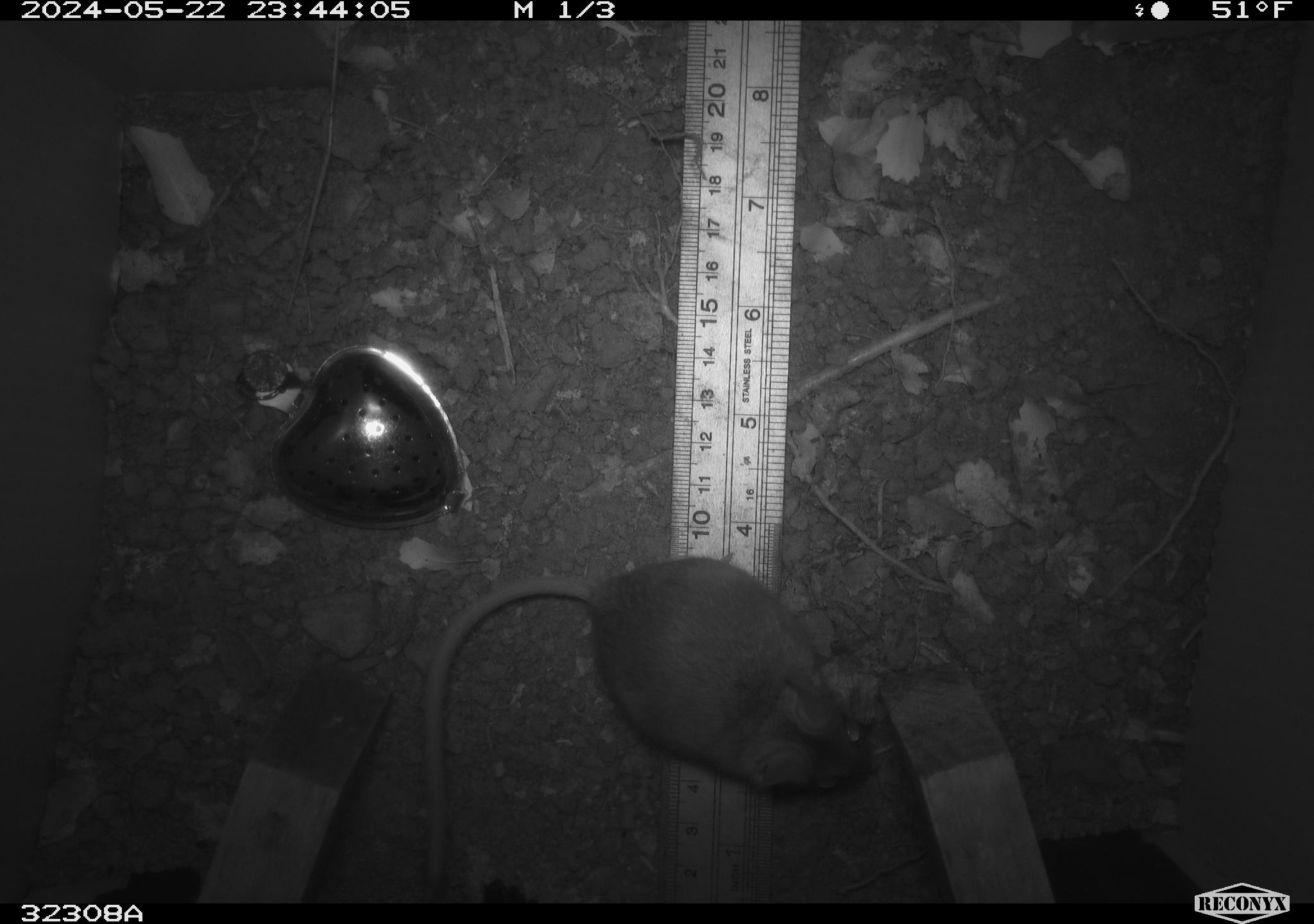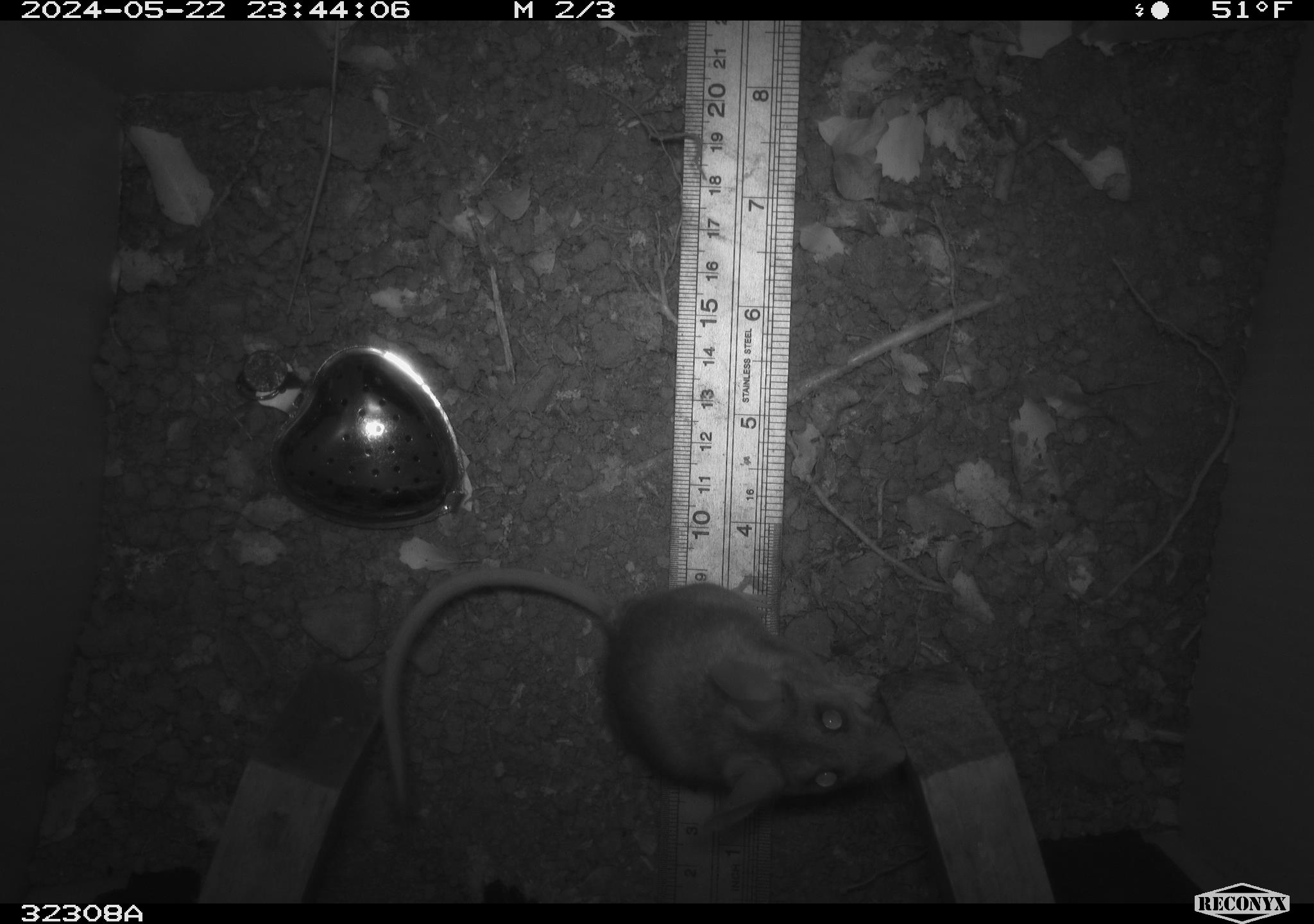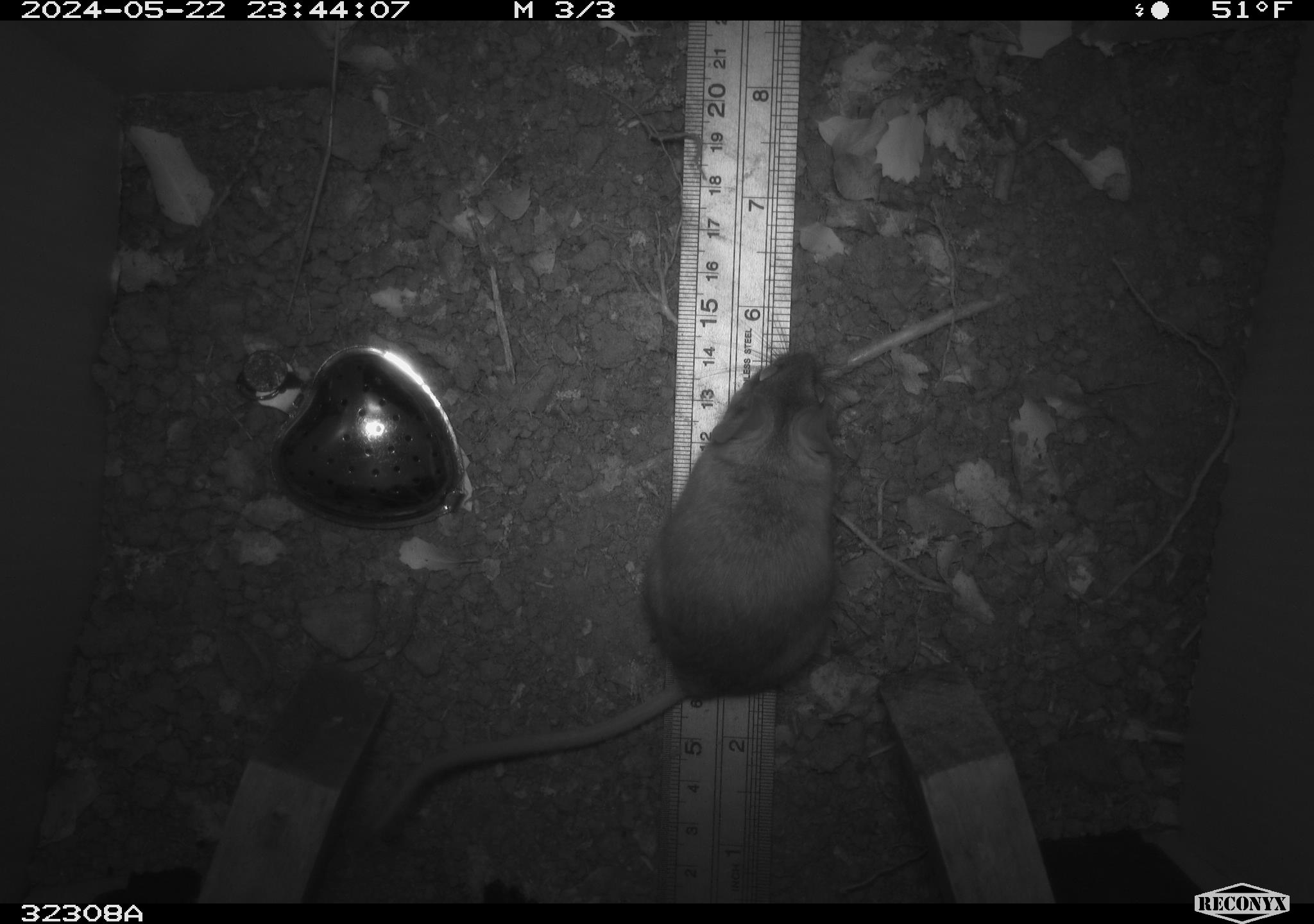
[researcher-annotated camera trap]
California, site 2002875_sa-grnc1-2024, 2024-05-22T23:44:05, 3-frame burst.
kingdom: Animalia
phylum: Chordata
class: Mammalia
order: Rodentia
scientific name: Rodentia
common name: rodent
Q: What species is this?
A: Rodent (Rodentia).